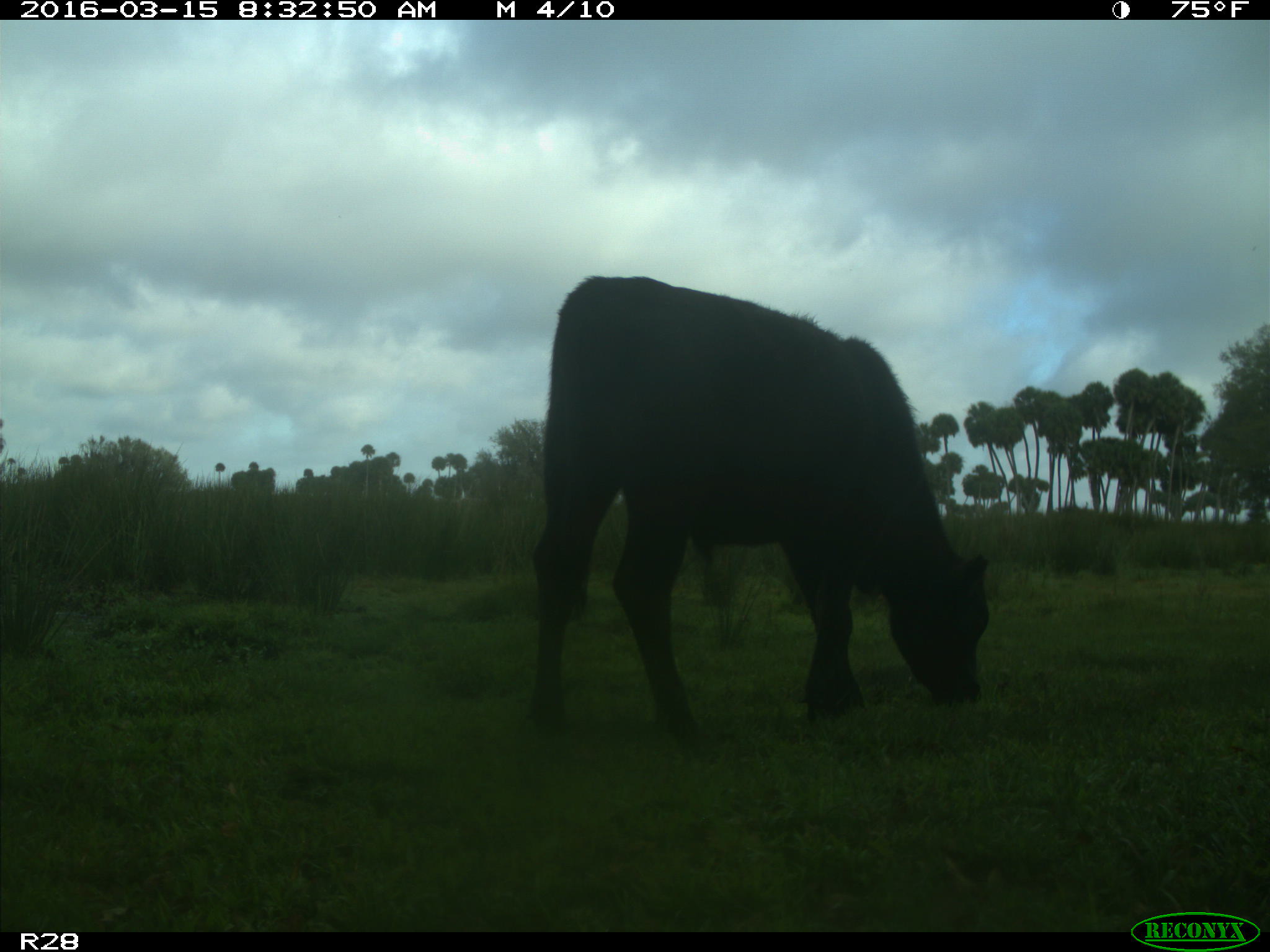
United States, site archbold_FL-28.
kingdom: Animalia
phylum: Chordata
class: Mammalia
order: Artiodactyla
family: Bovidae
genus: Bos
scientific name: Bos taurus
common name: domestic cow